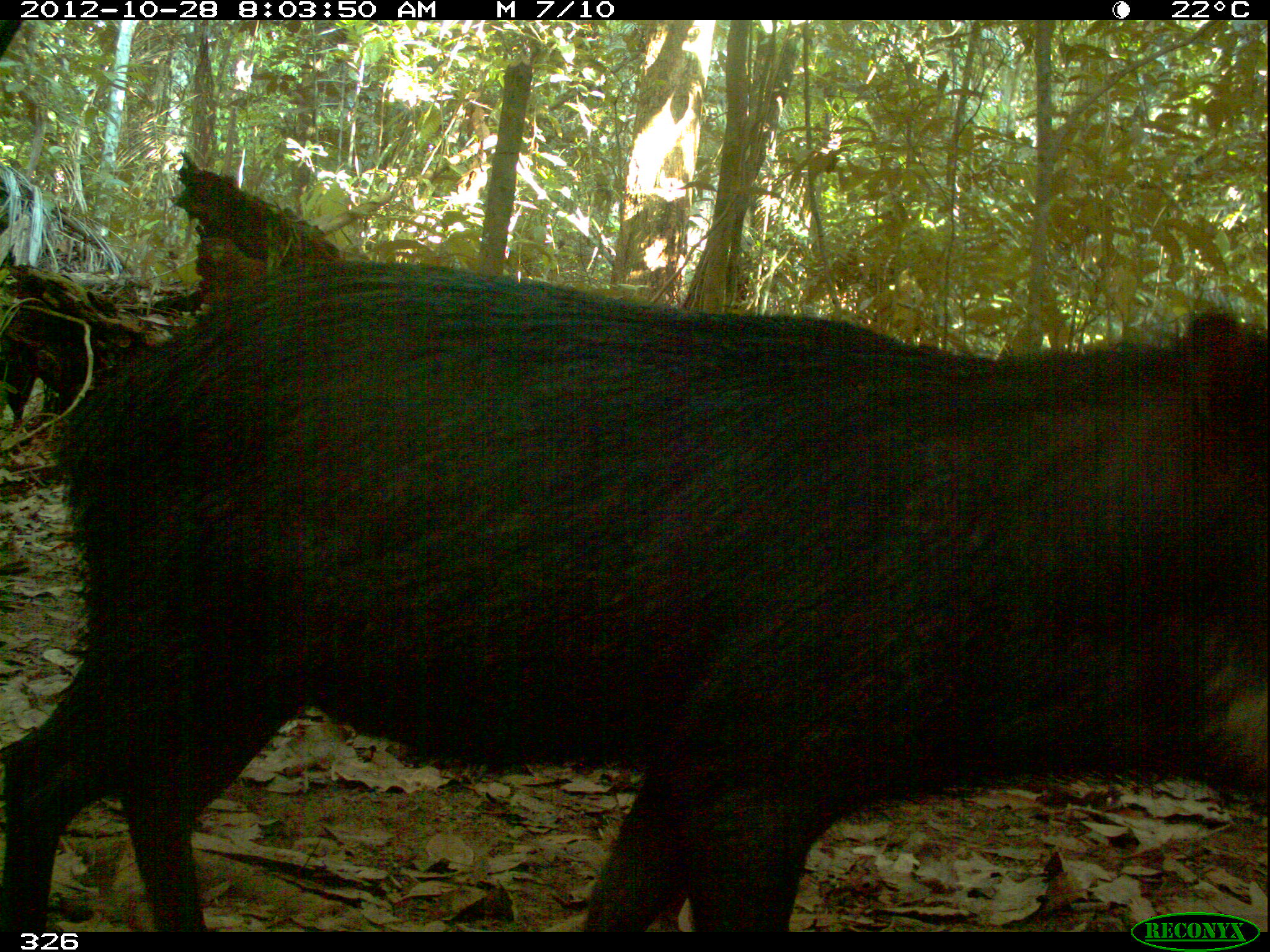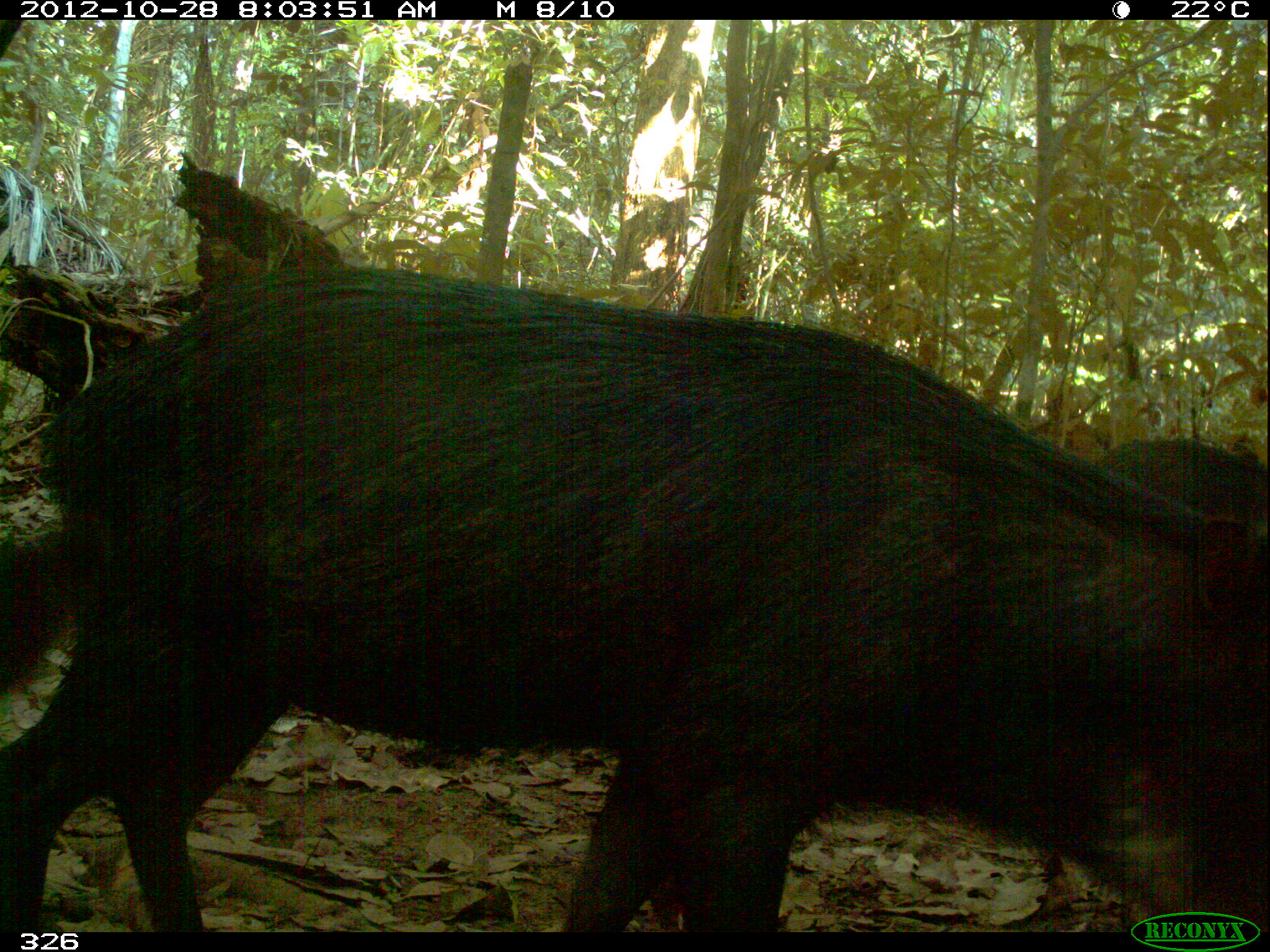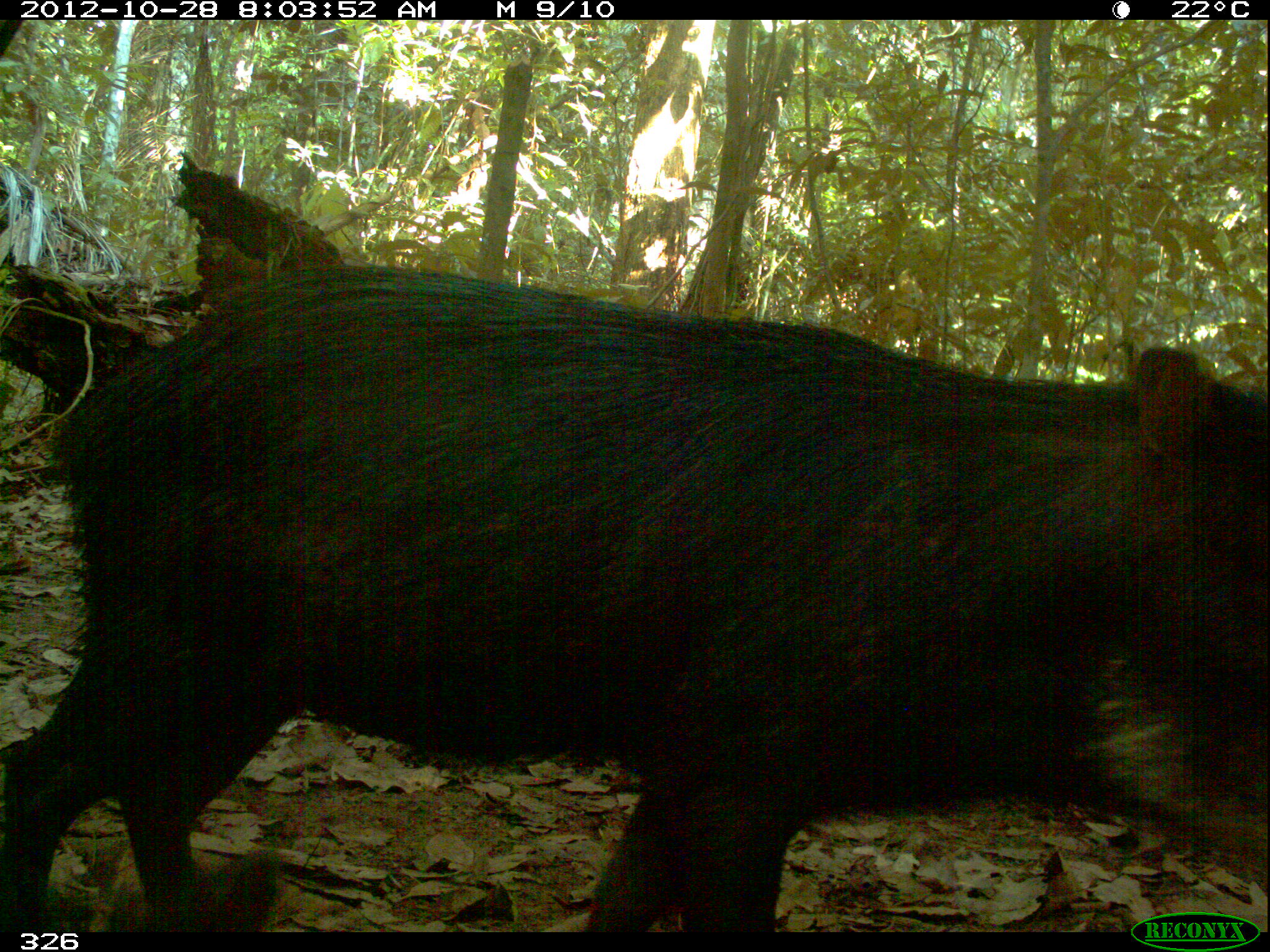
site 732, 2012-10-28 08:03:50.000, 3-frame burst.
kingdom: Animalia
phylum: Chordata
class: Mammalia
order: Artiodactyla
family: Tayassuidae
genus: Tayassu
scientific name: Tayassu pecari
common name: white-lipped peccary